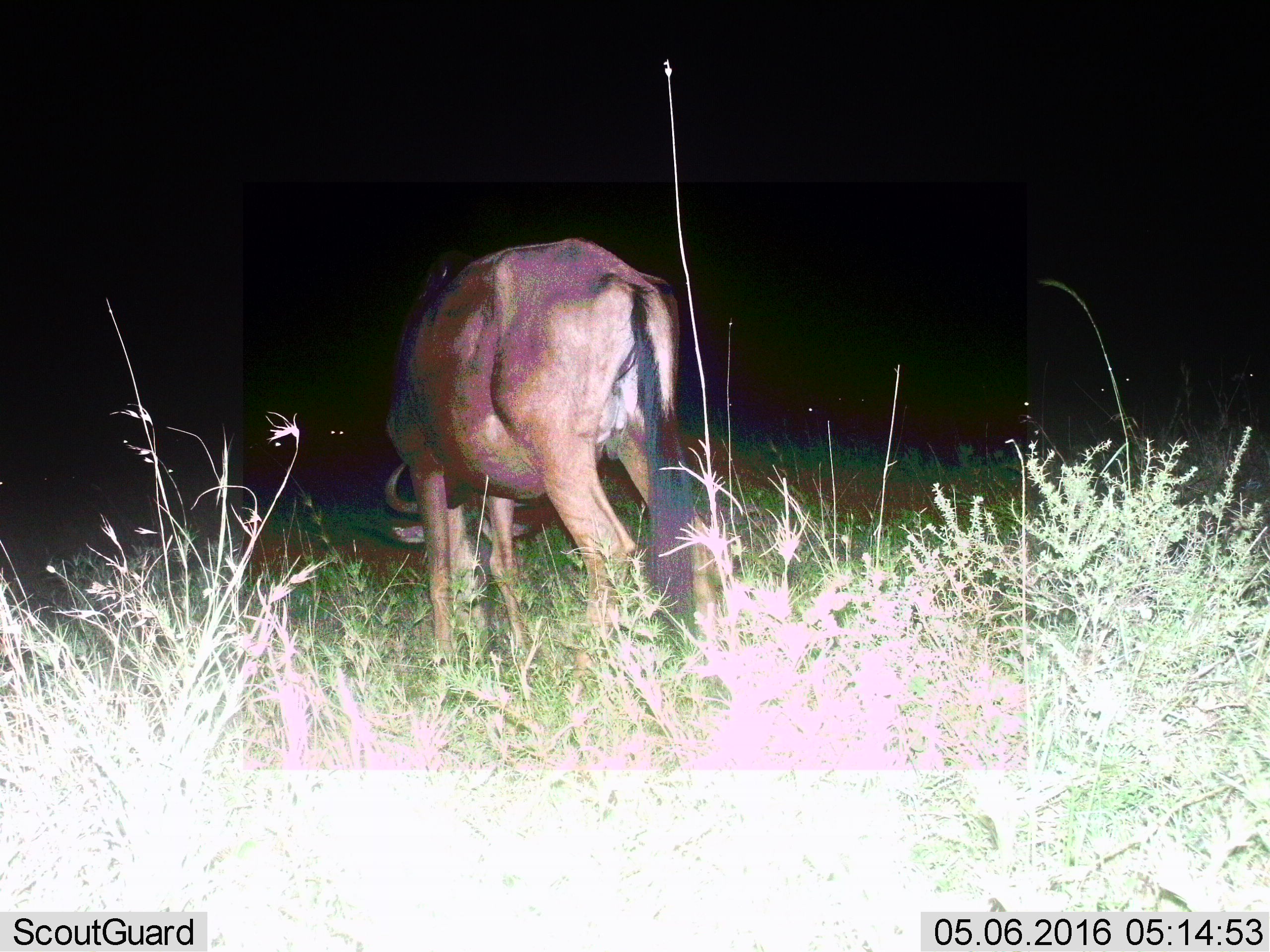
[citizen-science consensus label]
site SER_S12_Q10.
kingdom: Animalia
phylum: Chordata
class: Mammalia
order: Artiodactyla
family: Bovidae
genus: Connochaetes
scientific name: Connochaetes taurinus taurinus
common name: blue wildebeest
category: wildebeestblue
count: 1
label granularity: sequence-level